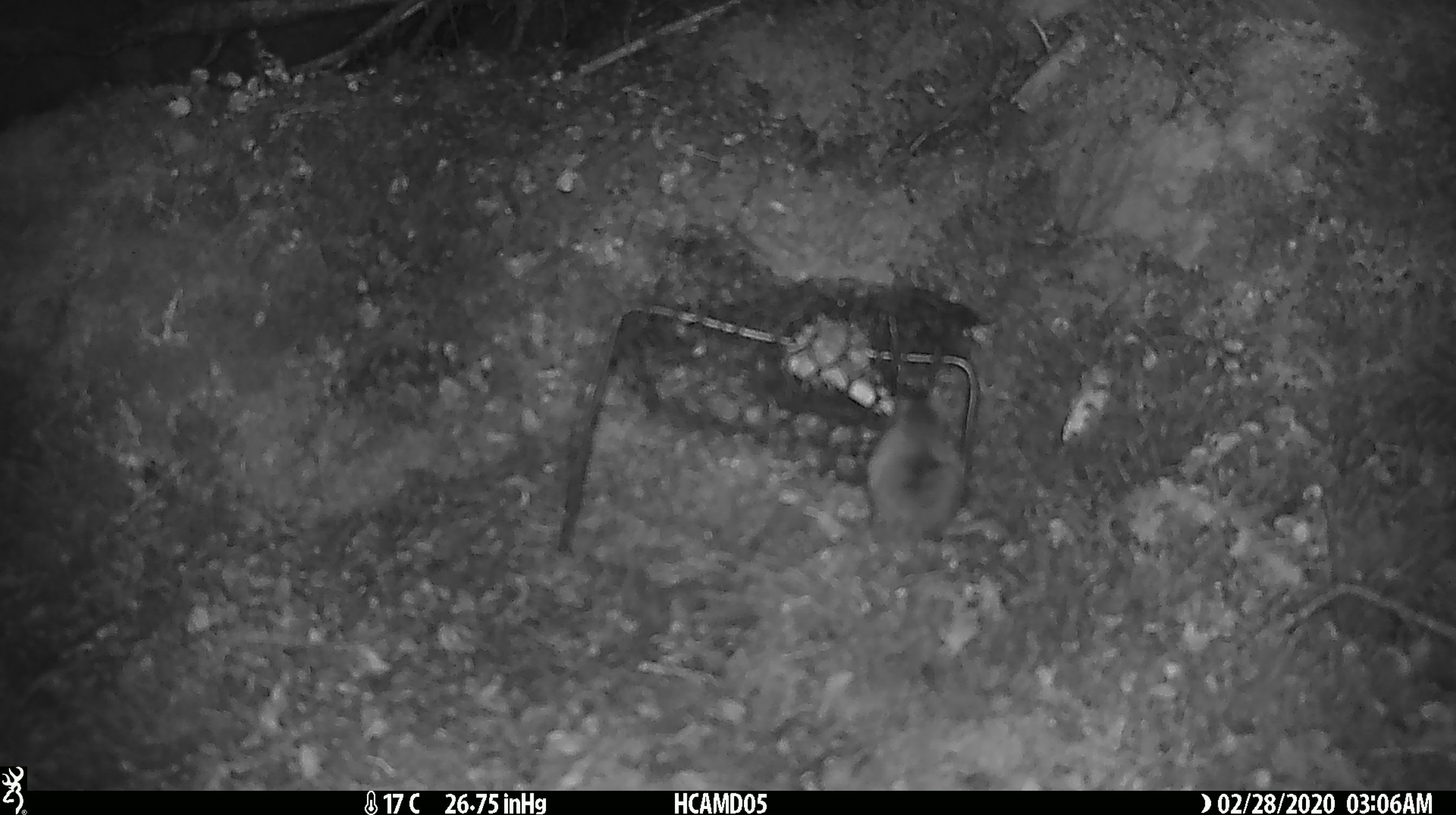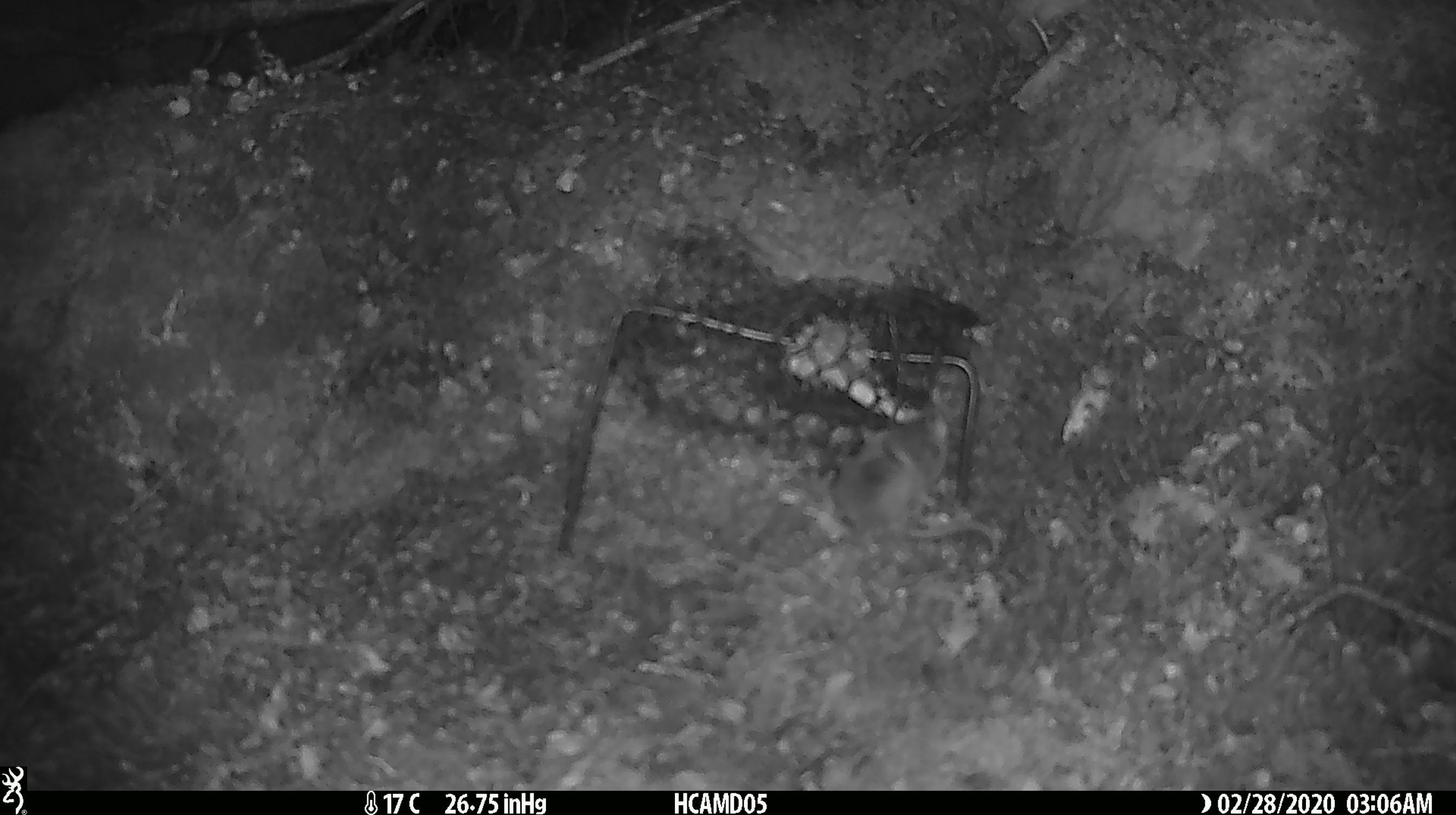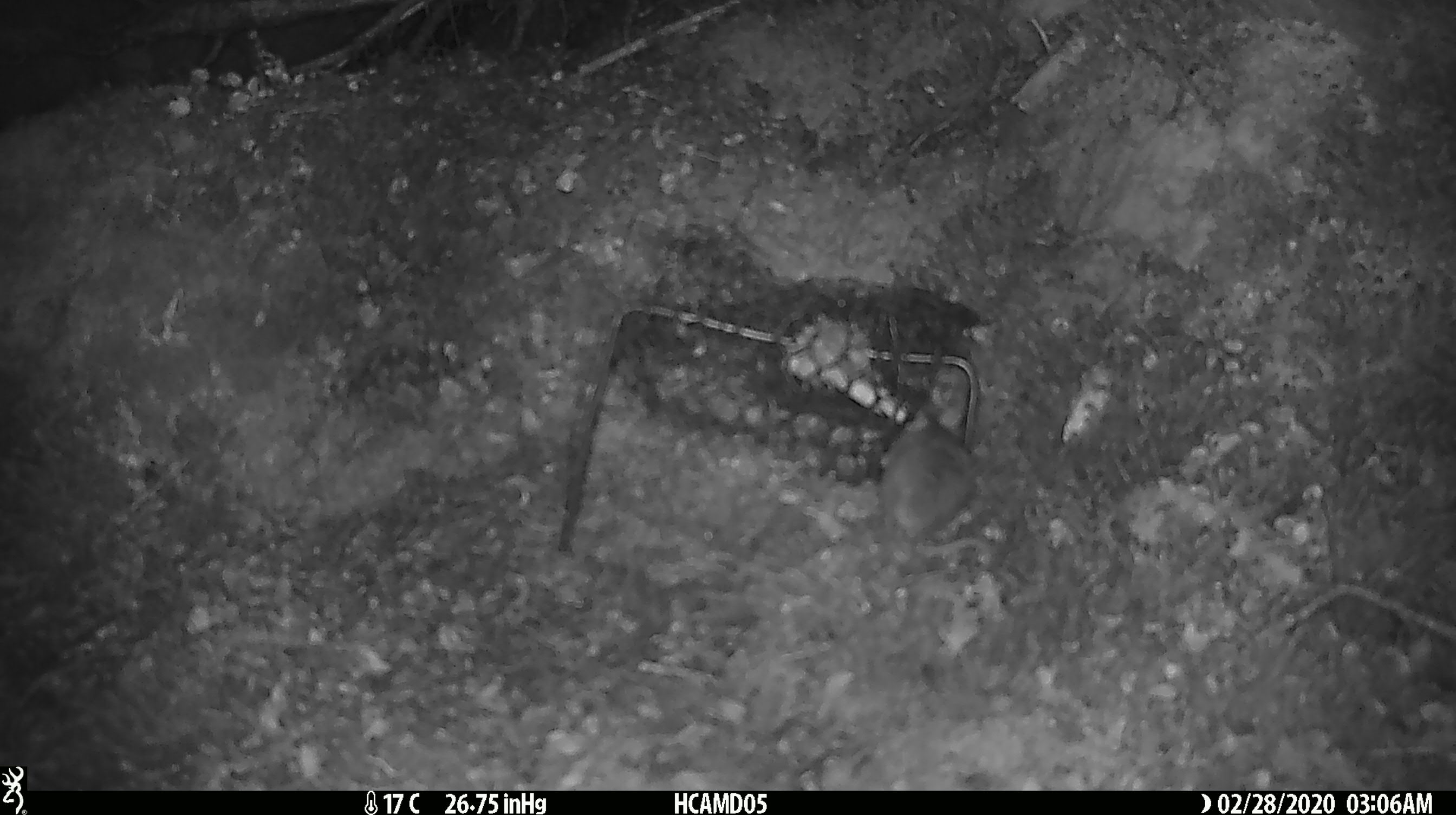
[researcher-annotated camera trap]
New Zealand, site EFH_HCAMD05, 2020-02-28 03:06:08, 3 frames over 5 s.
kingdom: Animalia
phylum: Chordata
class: Mammalia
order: Rodentia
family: Muridae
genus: Mus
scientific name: Mus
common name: mouse